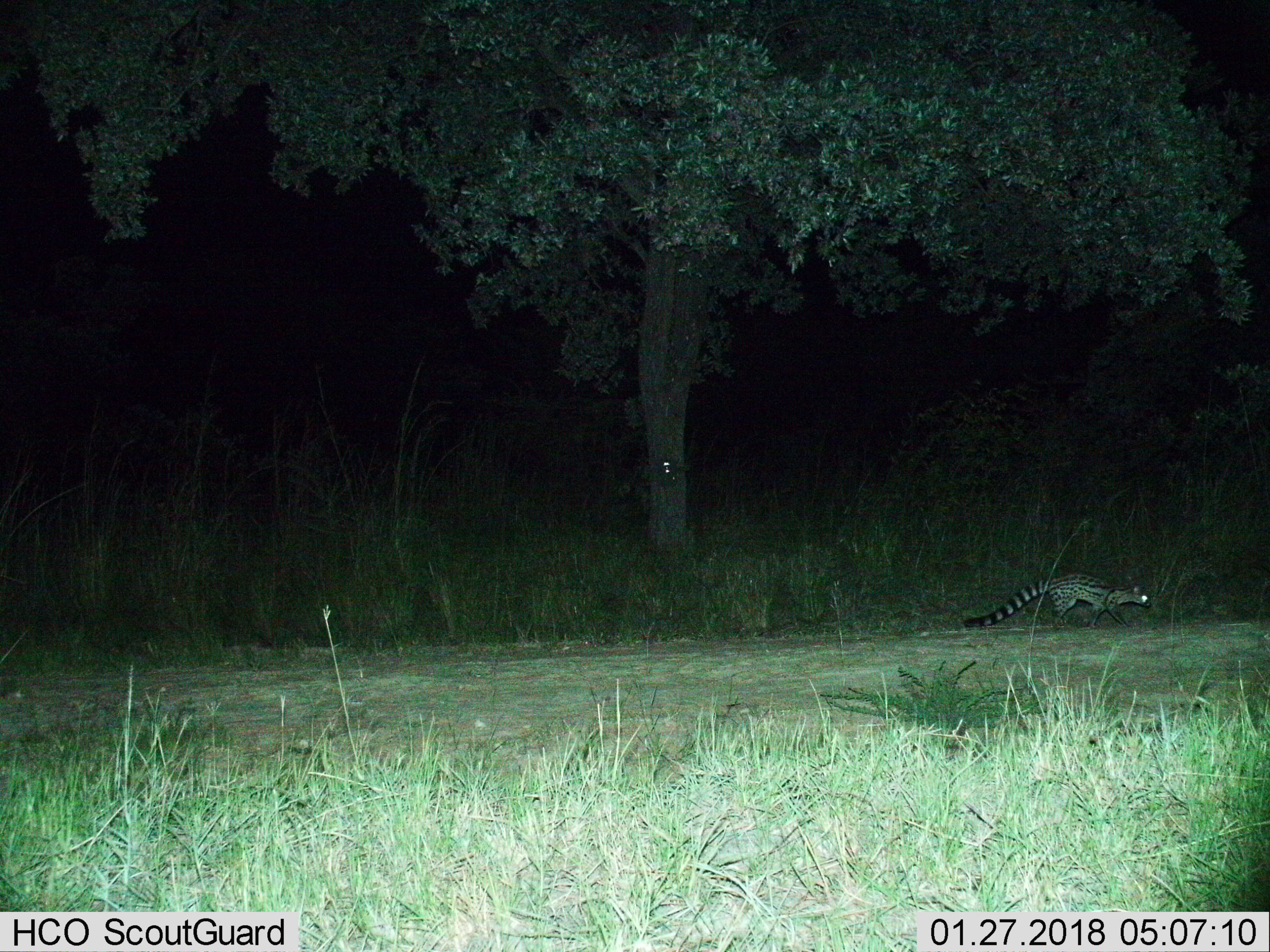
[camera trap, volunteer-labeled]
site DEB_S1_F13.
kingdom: Animalia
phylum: Chordata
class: Mammalia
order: Carnivora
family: Viverridae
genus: Genetta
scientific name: Genetta genetta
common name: small-spotted genet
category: genetcommonsmallspotted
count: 1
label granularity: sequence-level